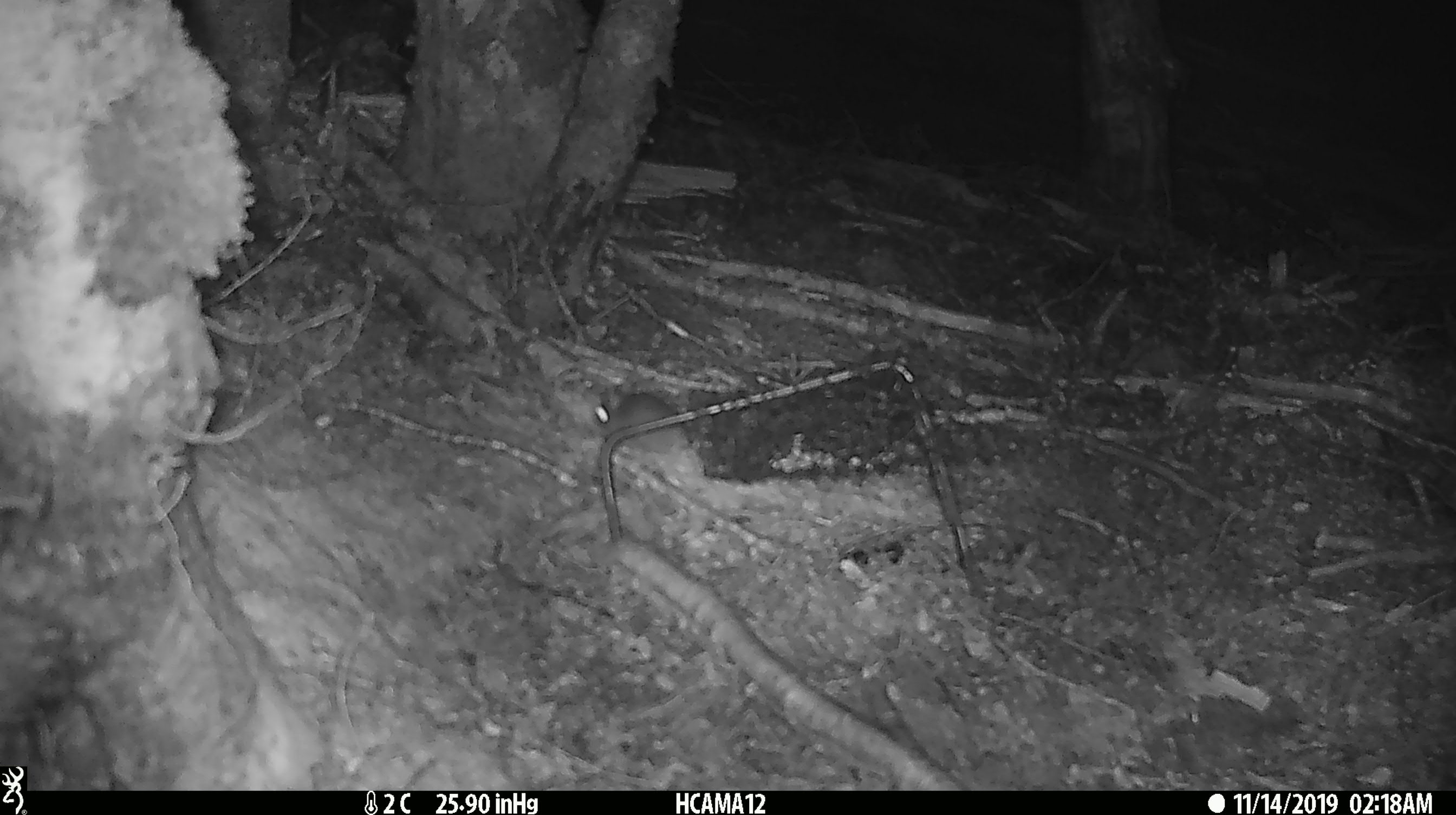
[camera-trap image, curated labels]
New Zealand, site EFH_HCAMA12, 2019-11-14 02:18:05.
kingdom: Animalia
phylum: Chordata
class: Mammalia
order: Rodentia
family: Muridae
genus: Mus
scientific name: Mus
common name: mouse